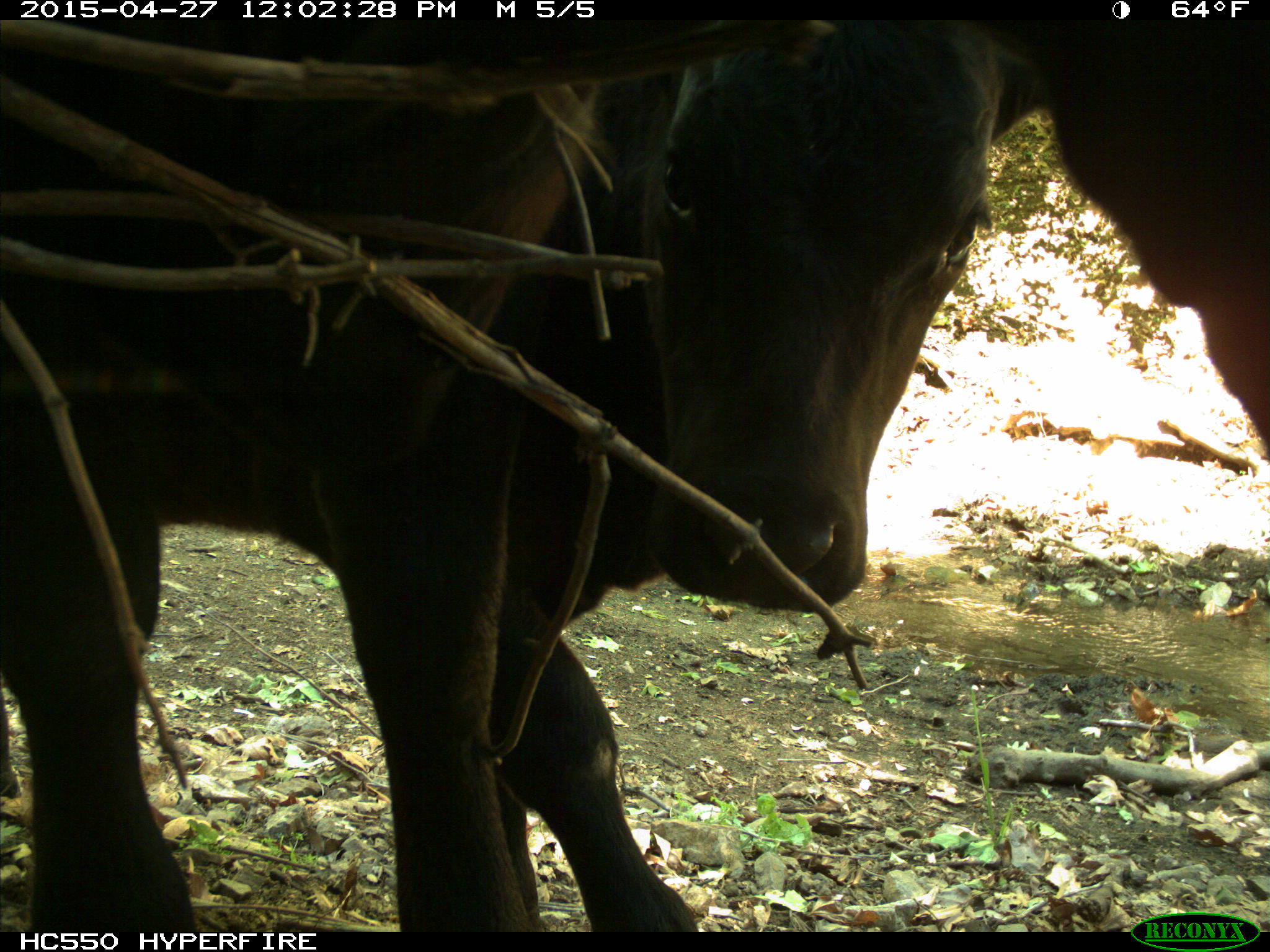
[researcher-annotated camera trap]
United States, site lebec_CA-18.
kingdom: Animalia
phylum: Chordata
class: Mammalia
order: Artiodactyla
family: Bovidae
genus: Bos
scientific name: Bos taurus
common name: domestic cow